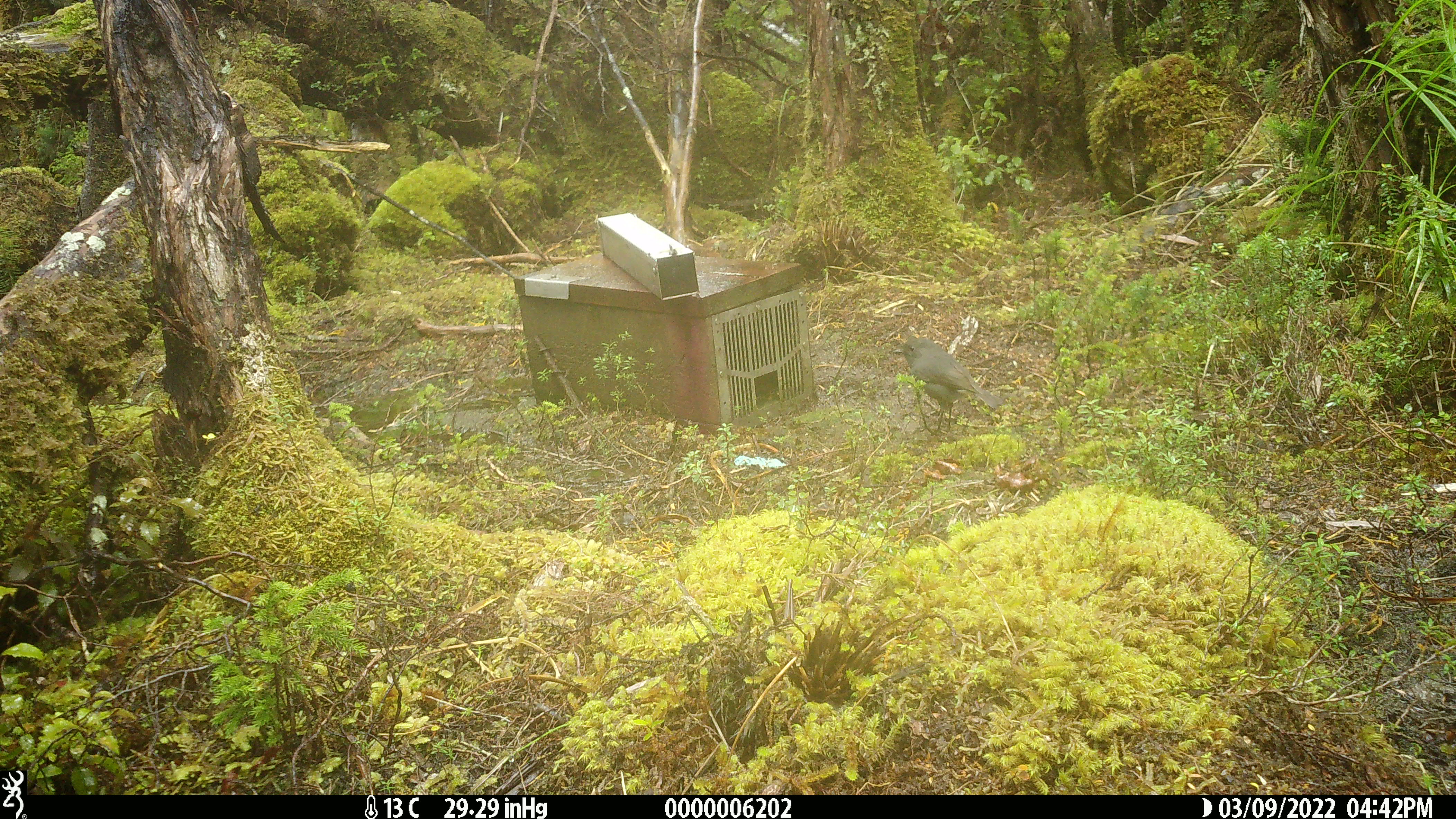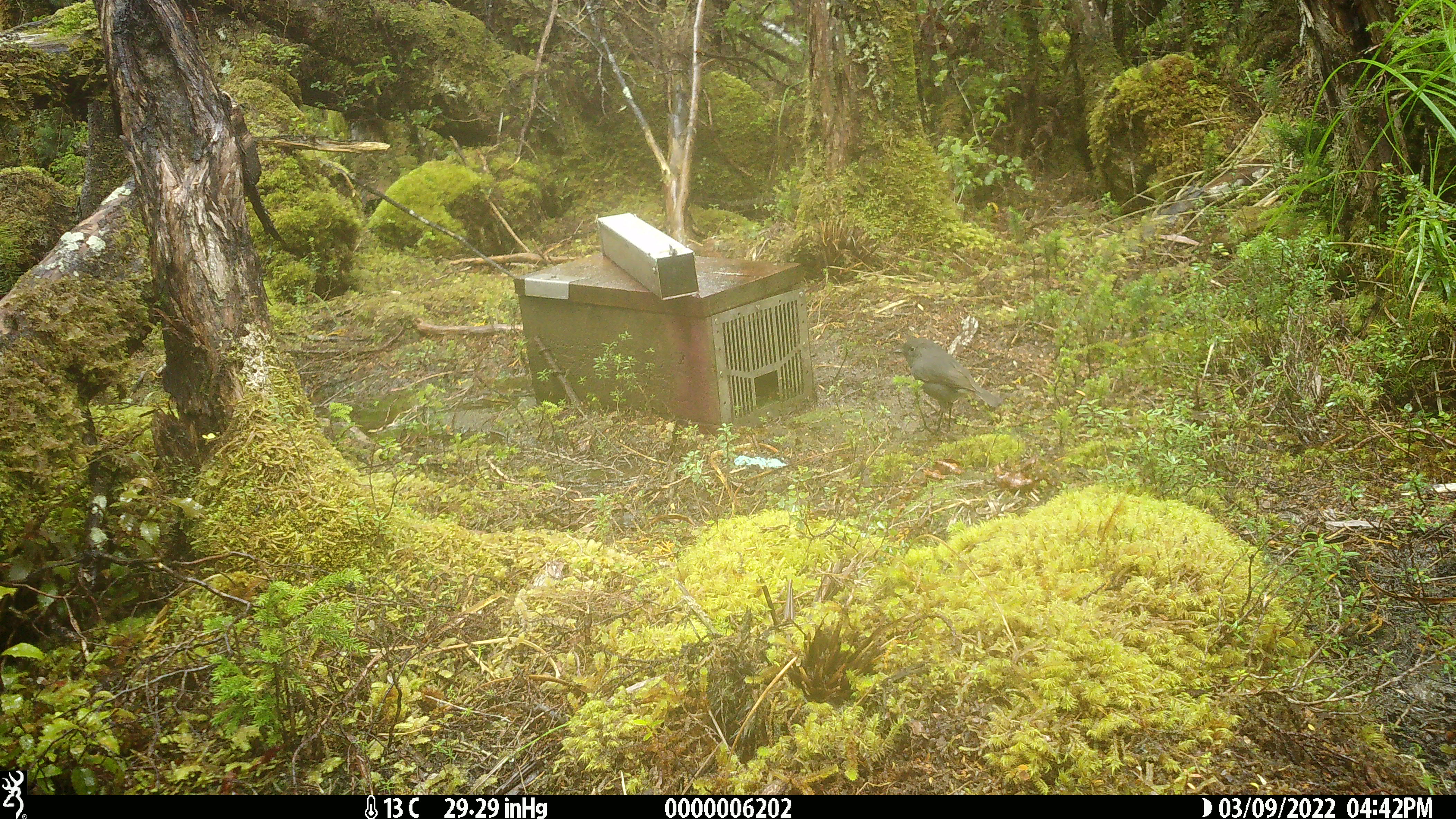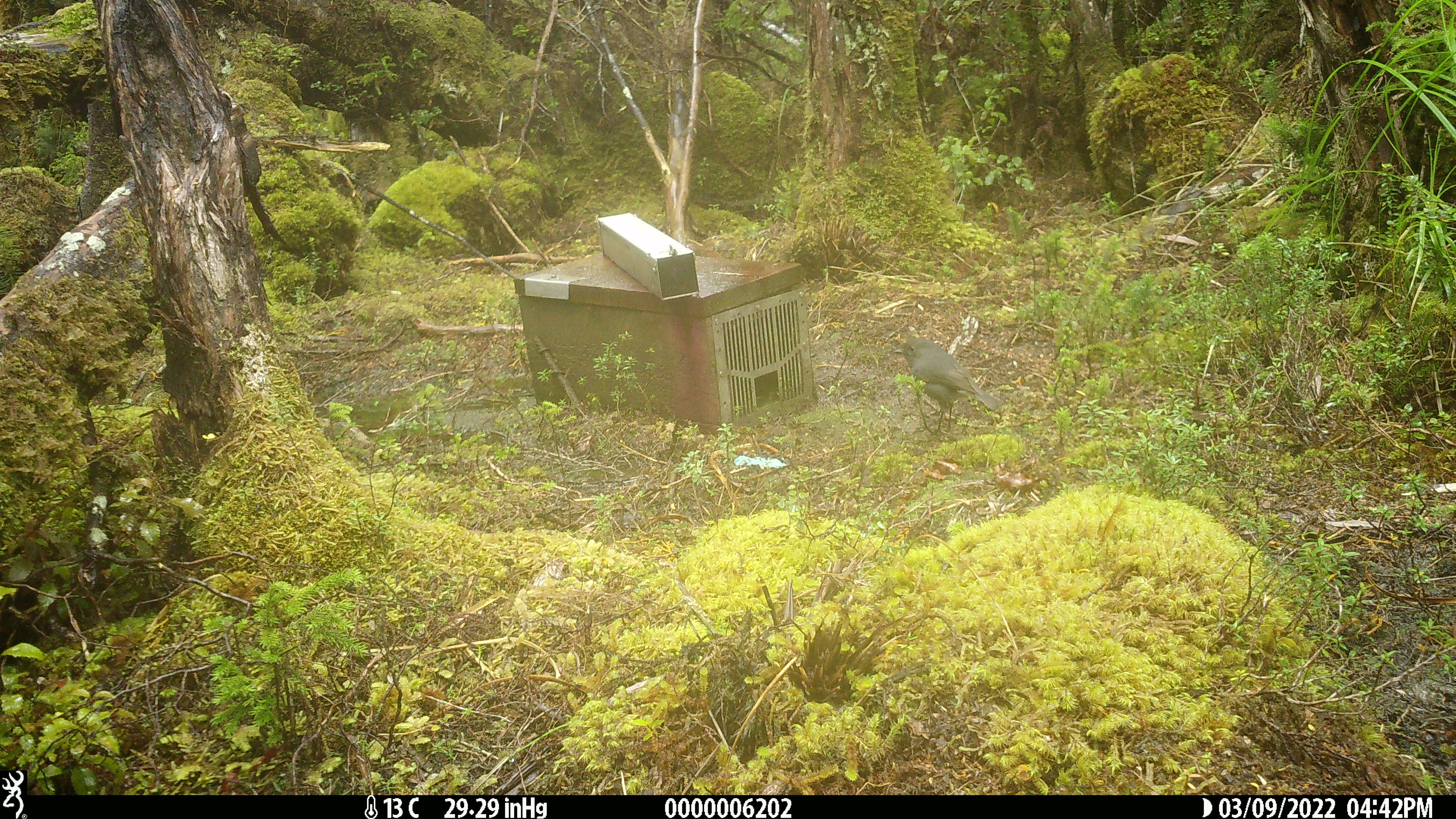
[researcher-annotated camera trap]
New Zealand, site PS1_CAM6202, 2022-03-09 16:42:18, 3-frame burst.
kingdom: Animalia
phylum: Chordata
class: Aves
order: Passeriformes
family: Petroicidae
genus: Petroica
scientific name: Petroica australis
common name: new zealand robin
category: robin